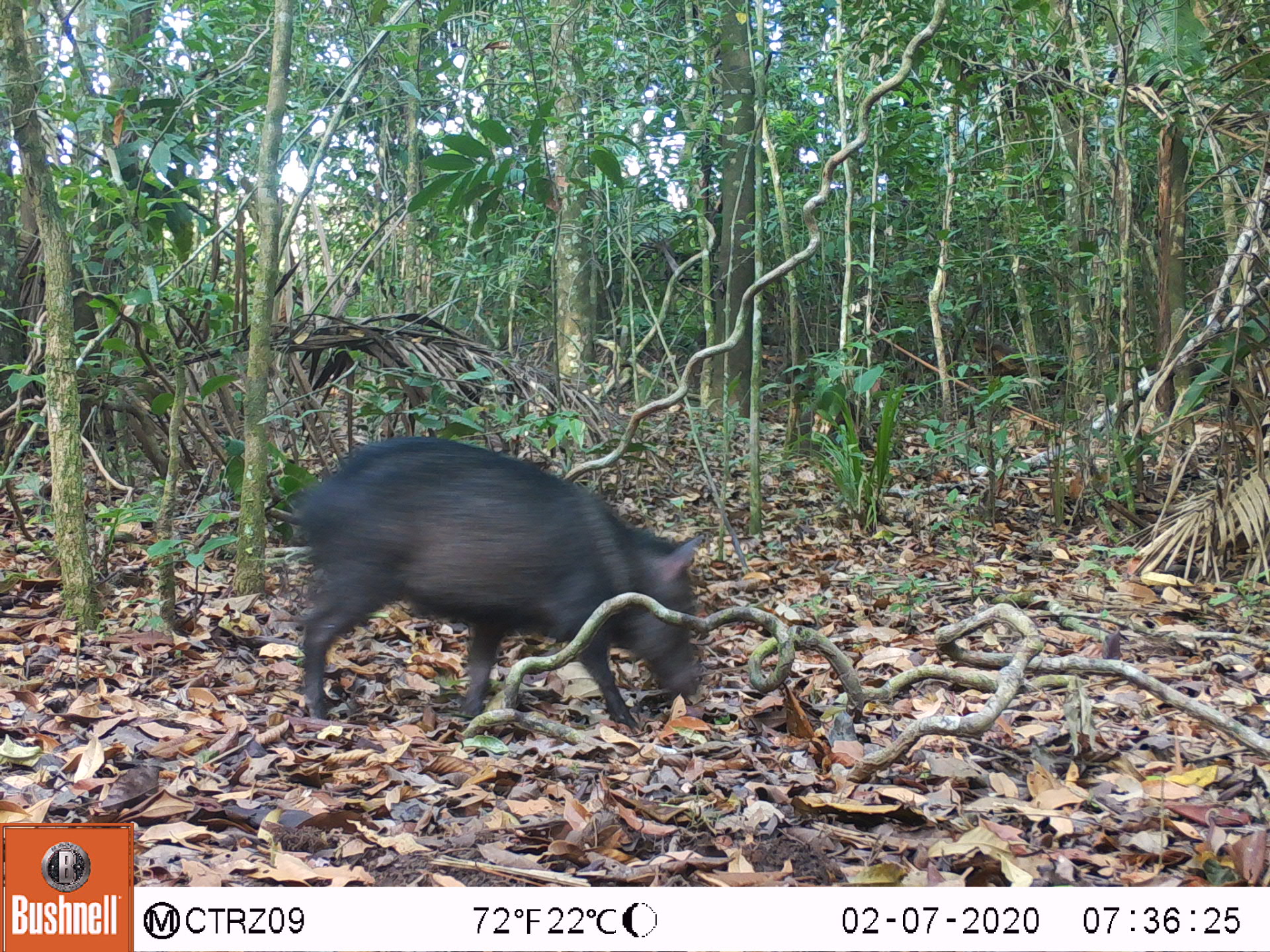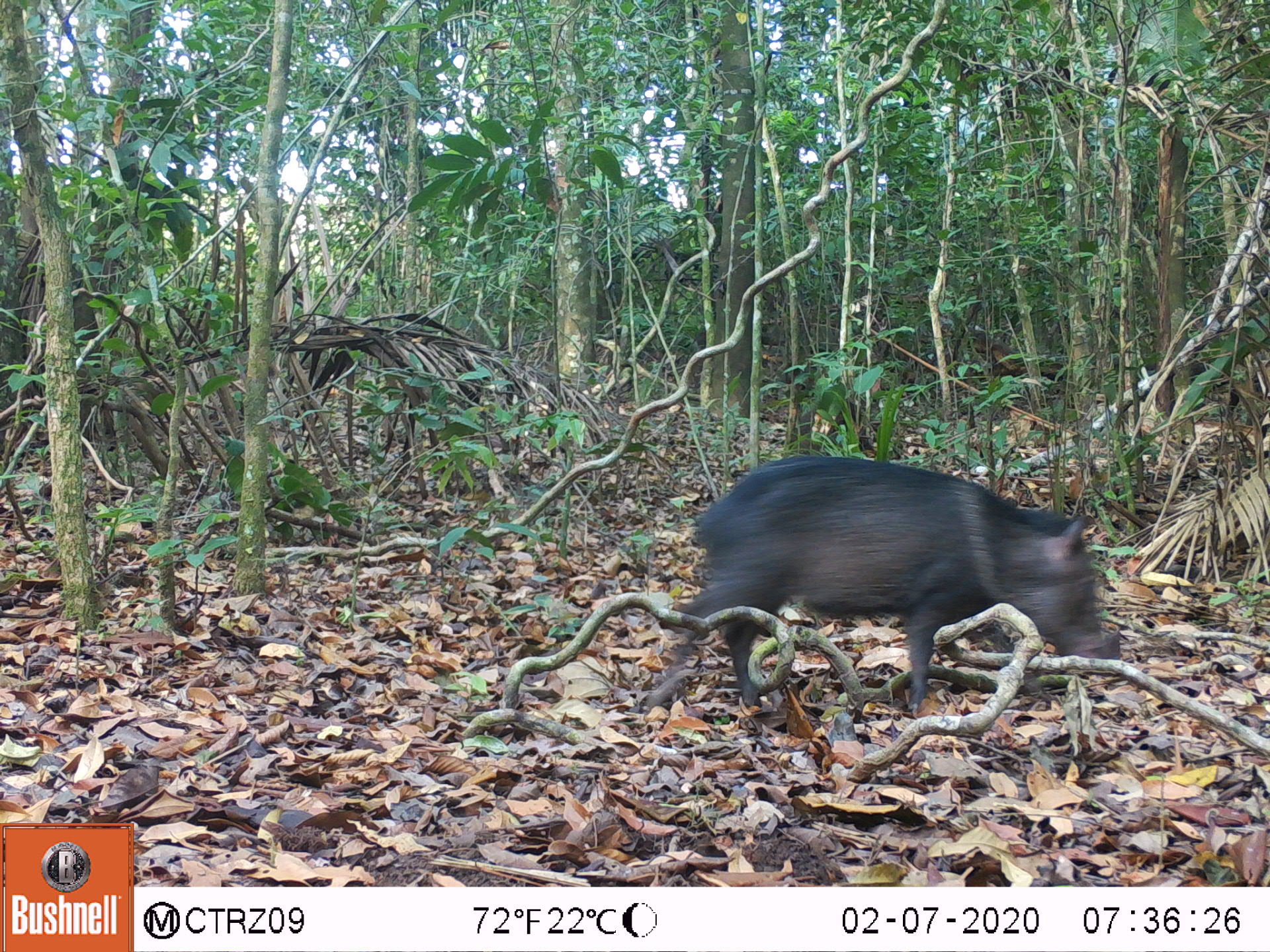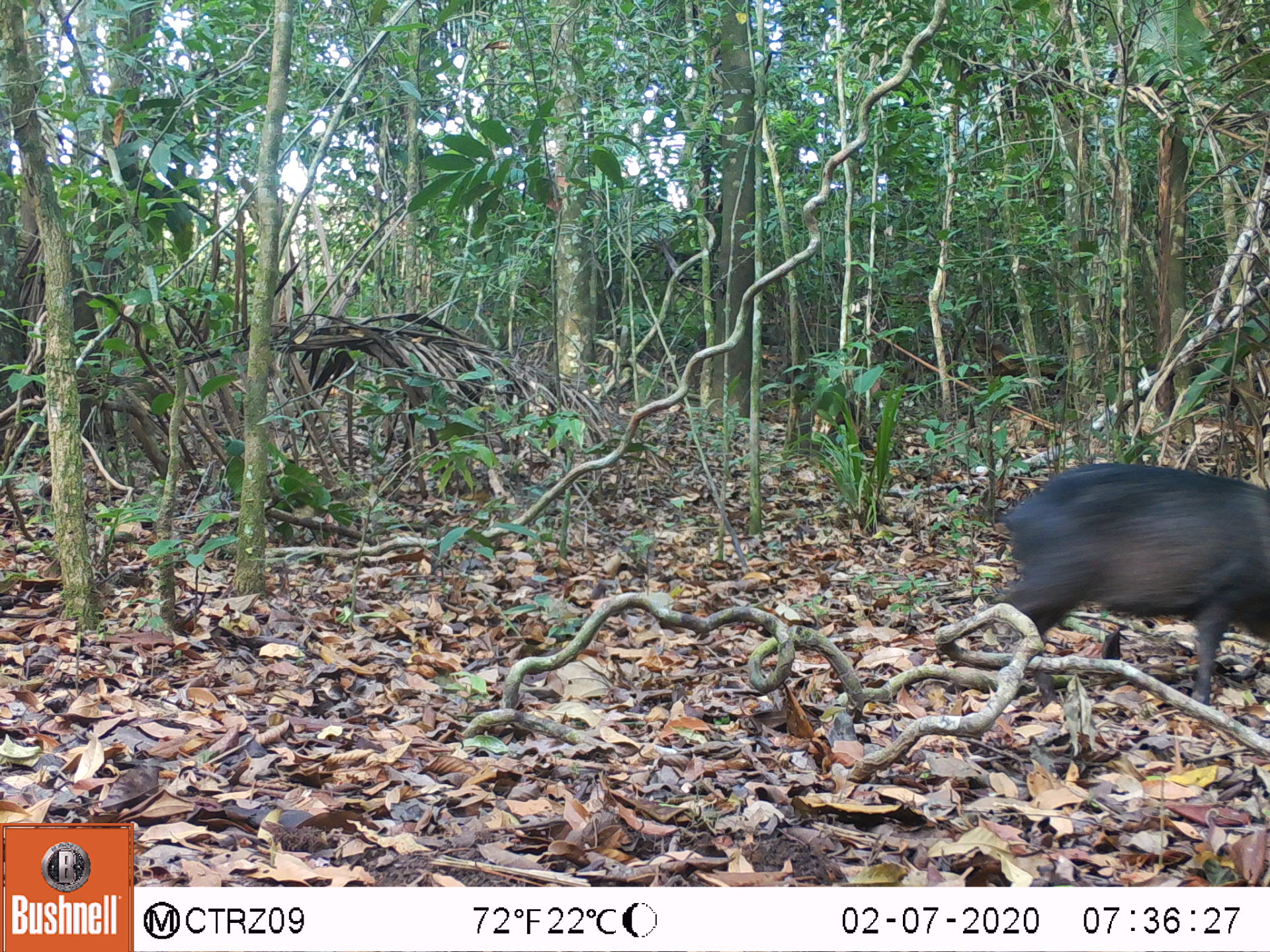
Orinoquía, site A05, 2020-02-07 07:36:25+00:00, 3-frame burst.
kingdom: Animalia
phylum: Chordata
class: Mammalia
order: Artiodactyla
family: Tayassuidae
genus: Pecari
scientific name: Pecari tajacu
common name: collared peccary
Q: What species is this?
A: Collared peccary (Pecari tajacu).